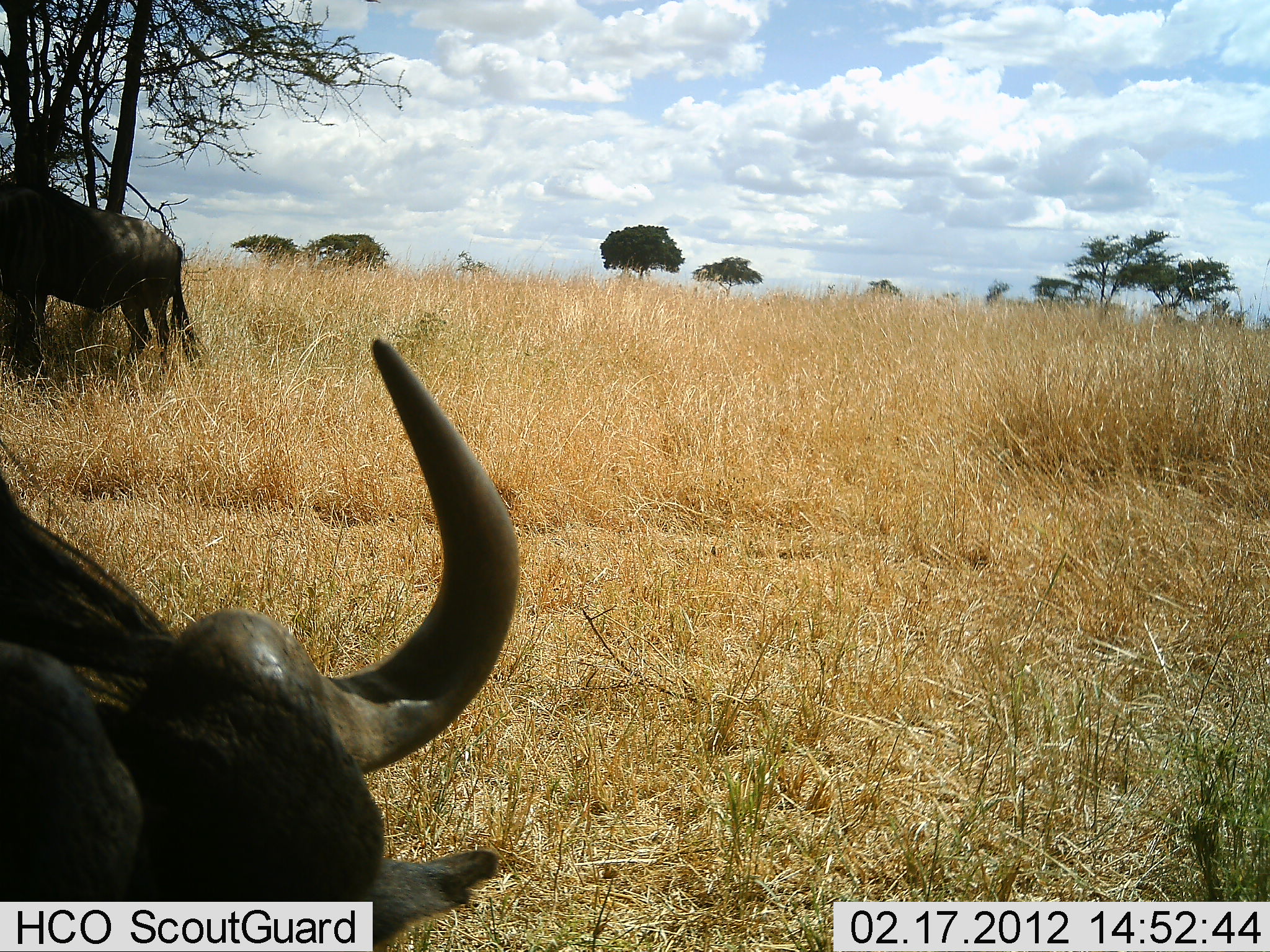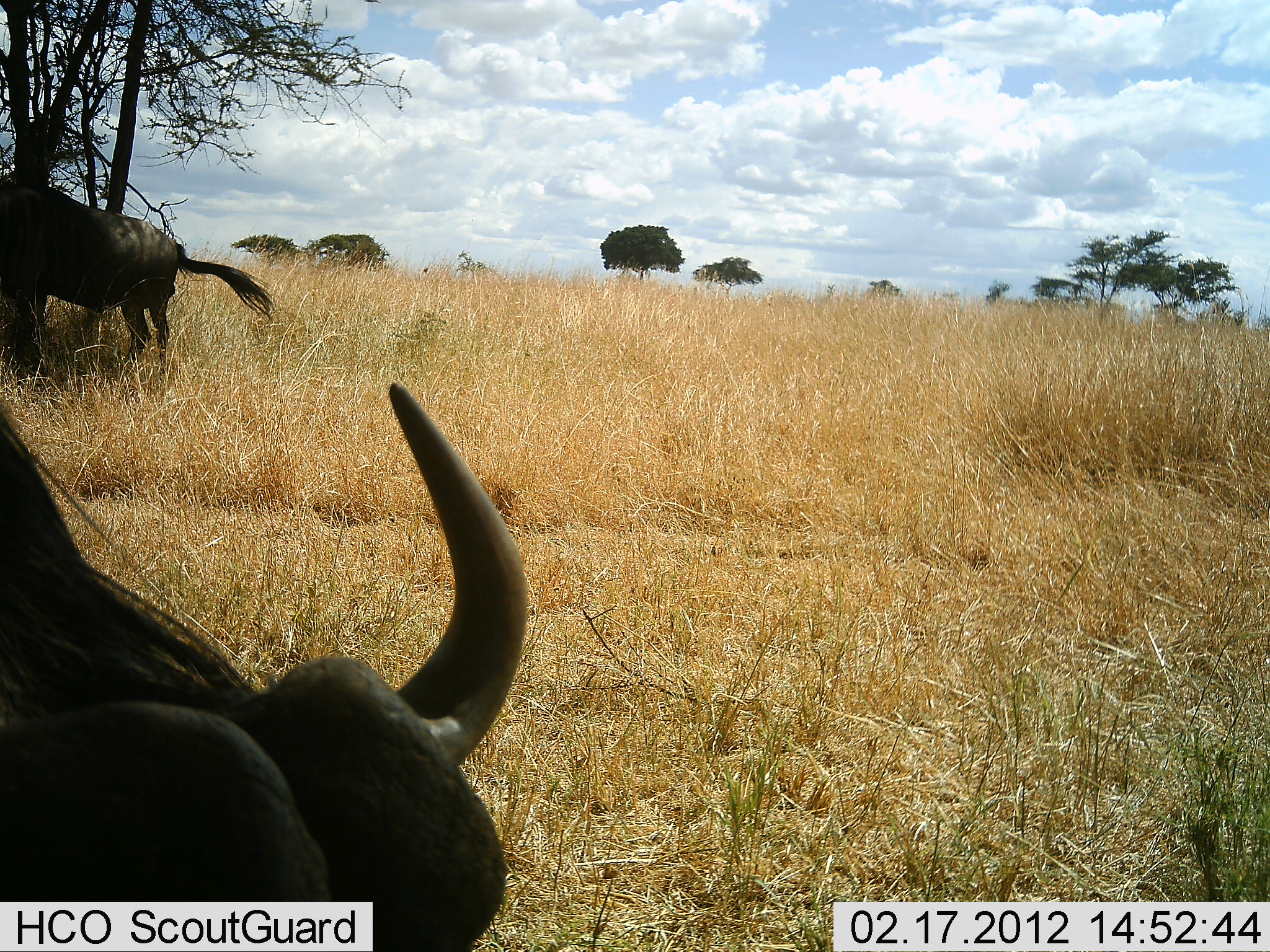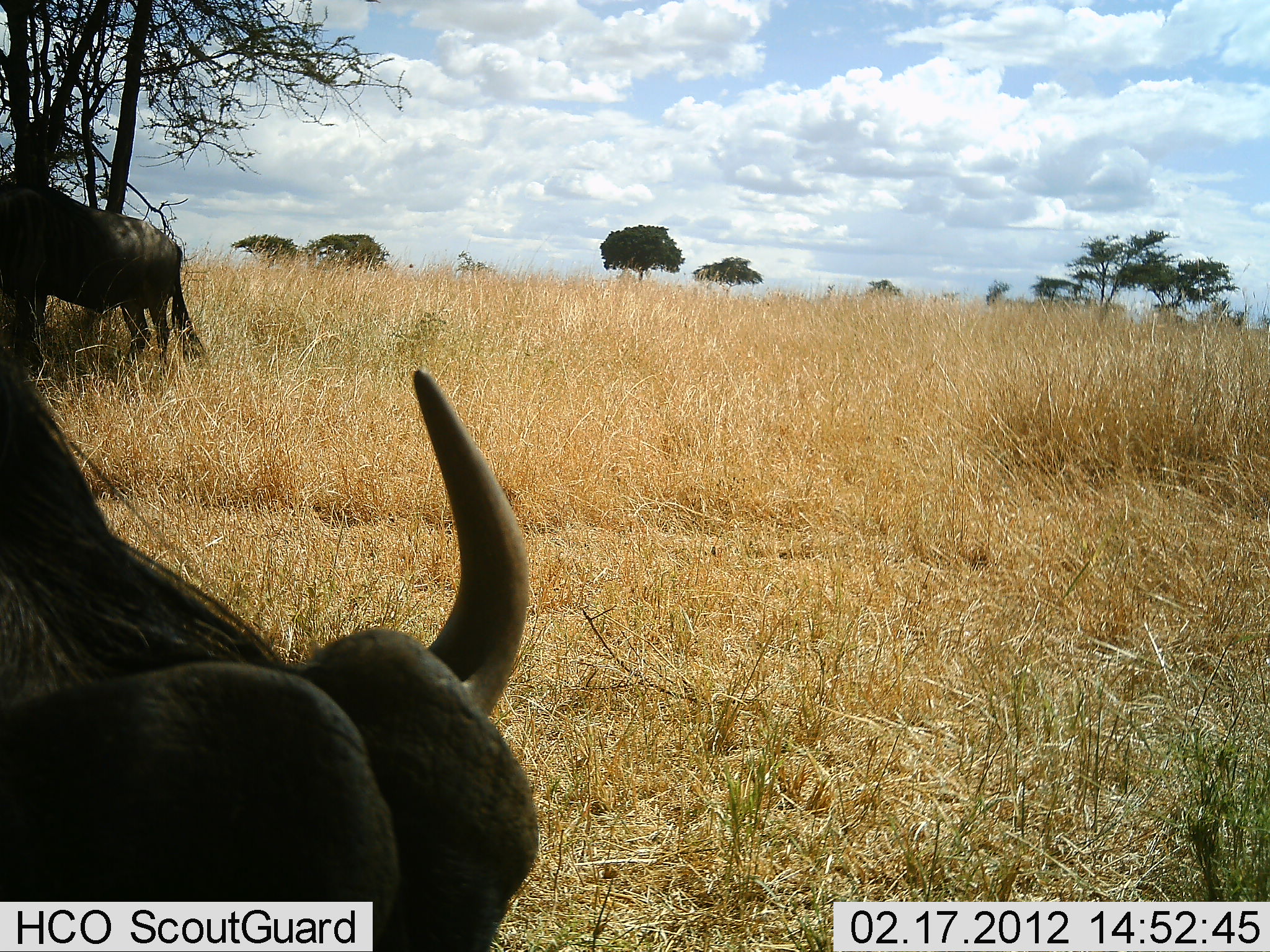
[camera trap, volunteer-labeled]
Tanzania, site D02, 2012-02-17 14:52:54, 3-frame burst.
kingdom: Animalia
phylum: Chordata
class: Mammalia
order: Artiodactyla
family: Bovidae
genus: Connochaetes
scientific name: Connochaetes taurinus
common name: blue wildebeest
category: wildebeest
Wildebeest (blue wildebeest) (Connochaetes taurinus), count 2. Behavior (volunteer vote fractions): standing 85%, resting 25%, moving 5%, interacting 0%. Young present (vote fraction): 0%. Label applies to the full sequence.